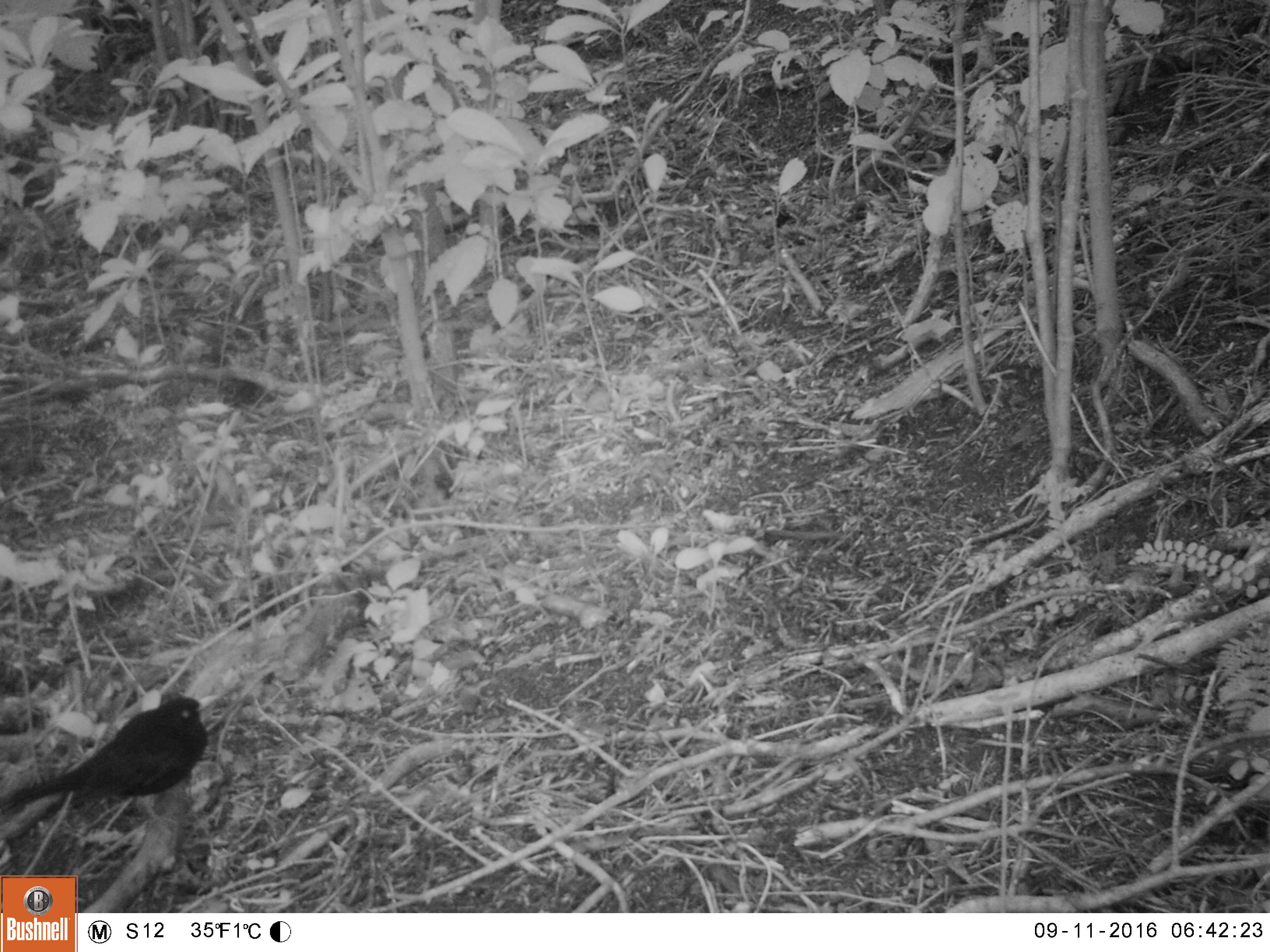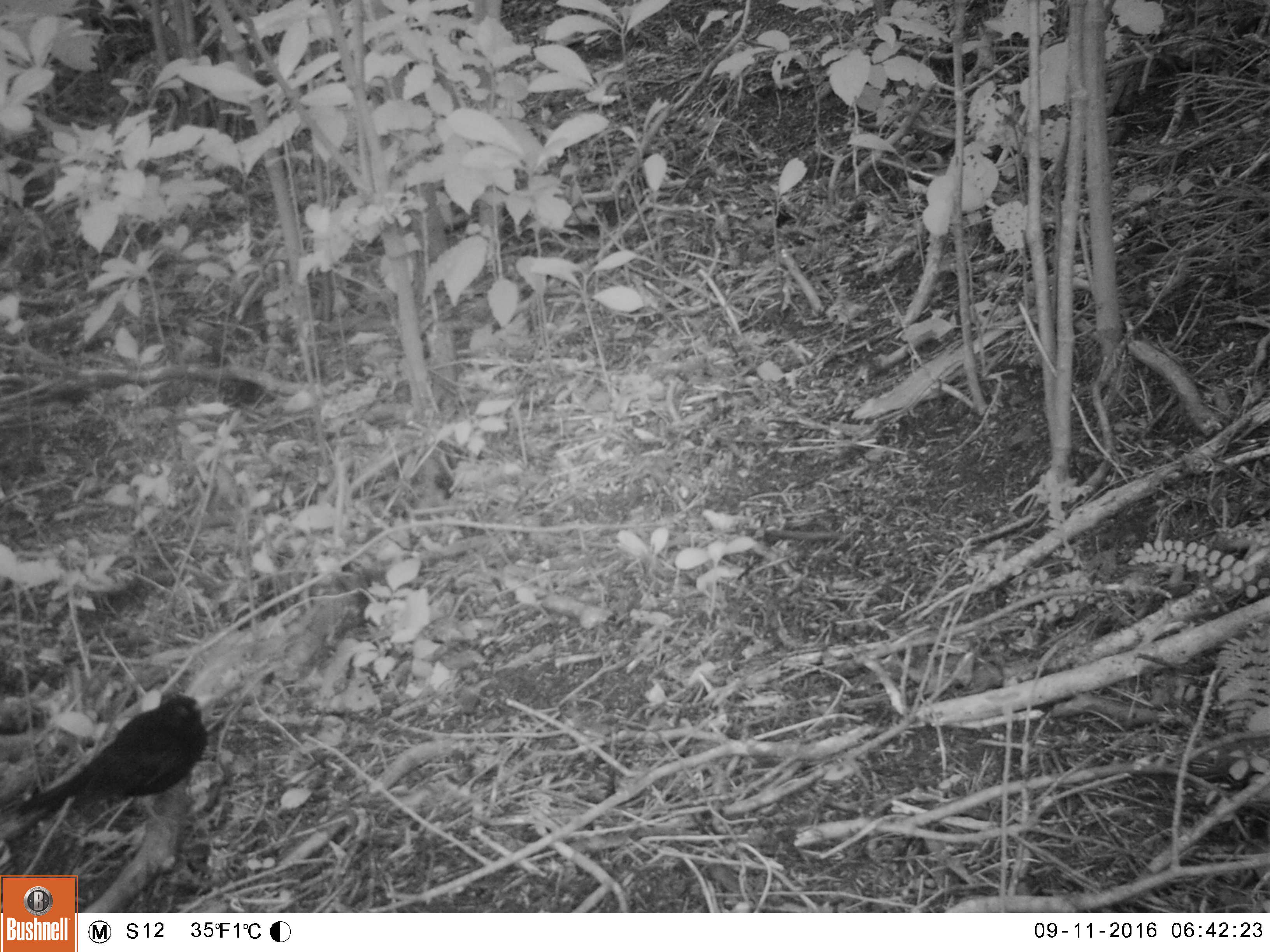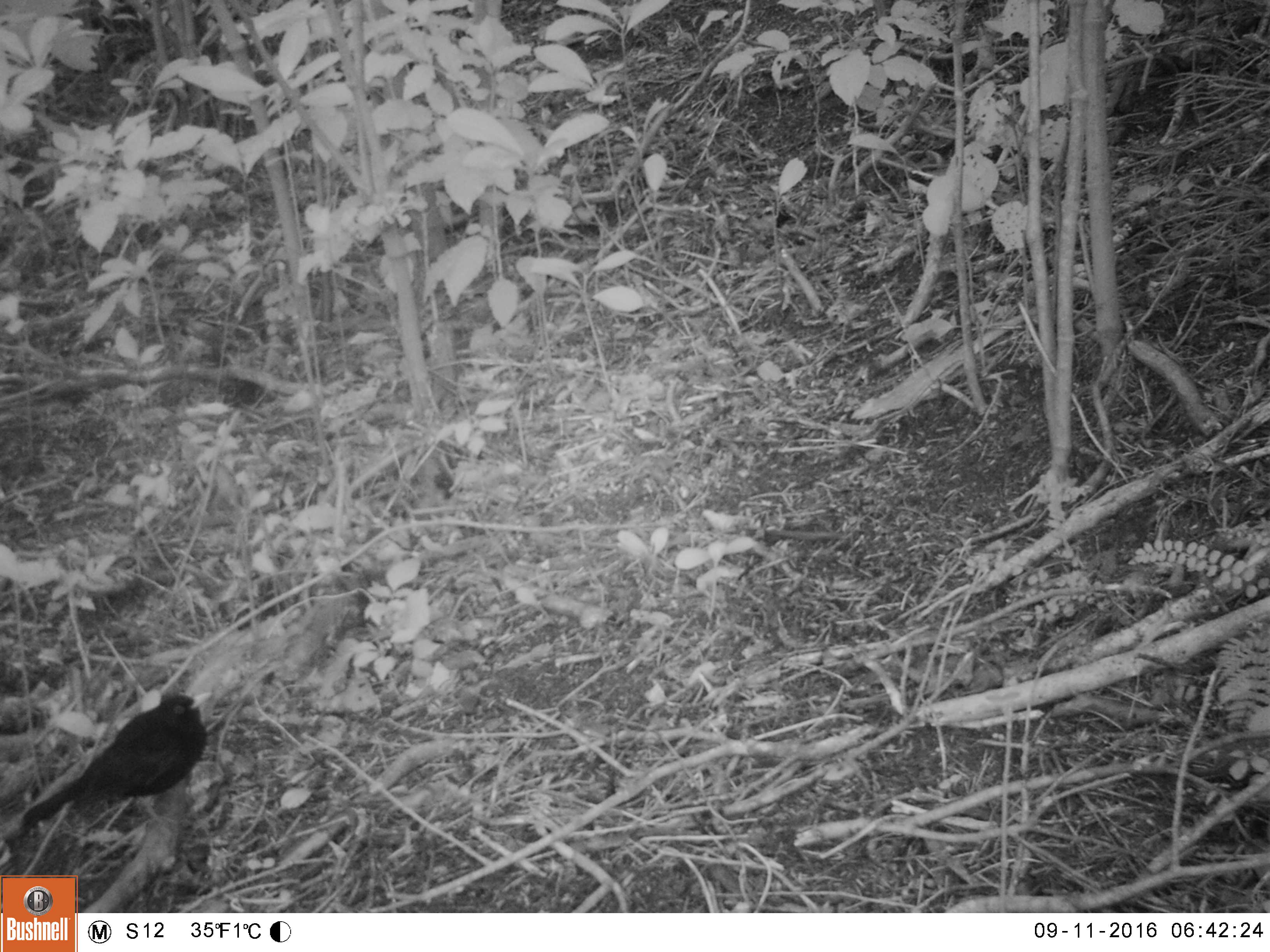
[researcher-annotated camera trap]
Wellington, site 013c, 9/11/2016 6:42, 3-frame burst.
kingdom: Animalia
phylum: Chordata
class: Aves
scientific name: Aves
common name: bird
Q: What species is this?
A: Bird (Aves).